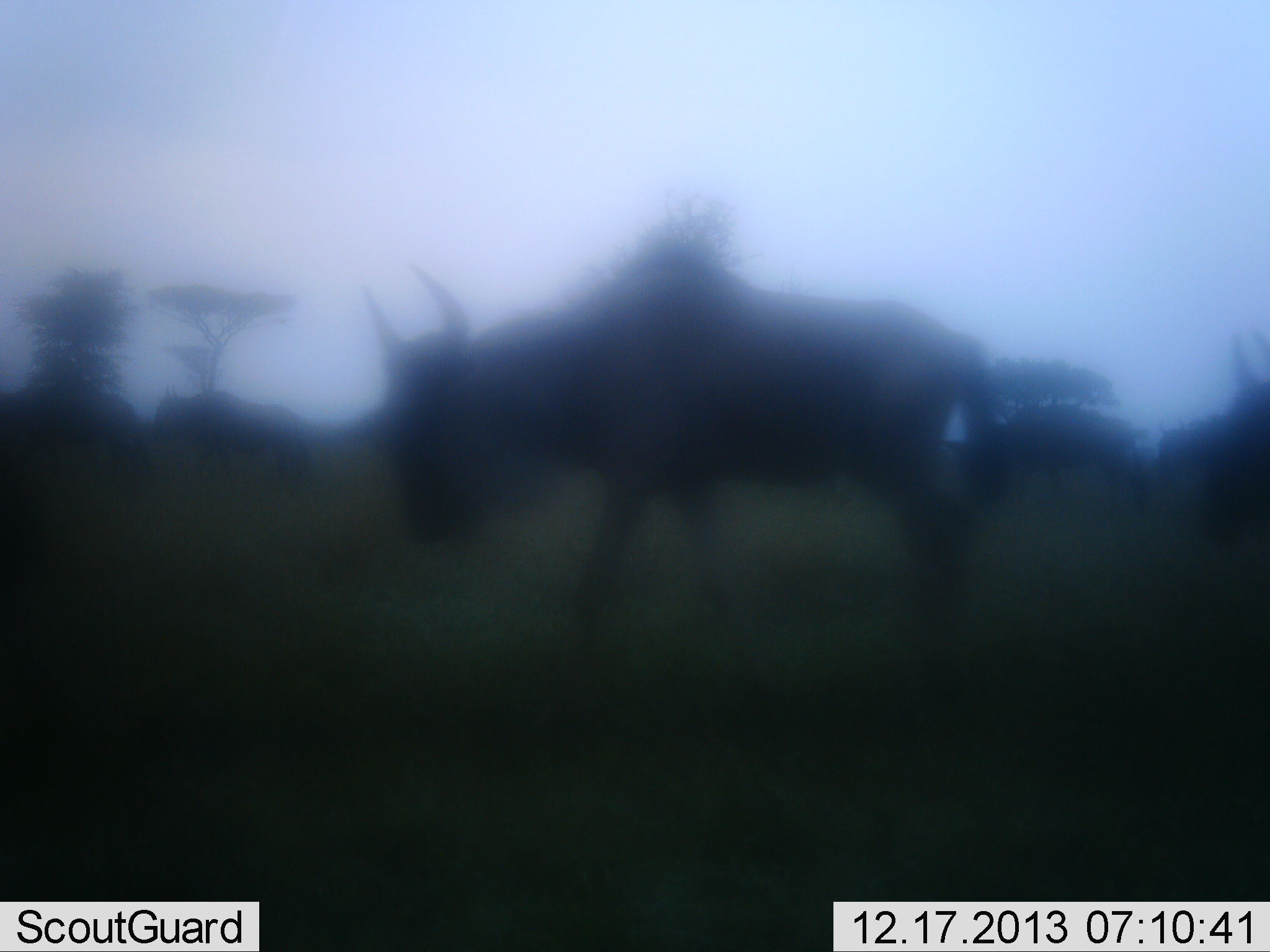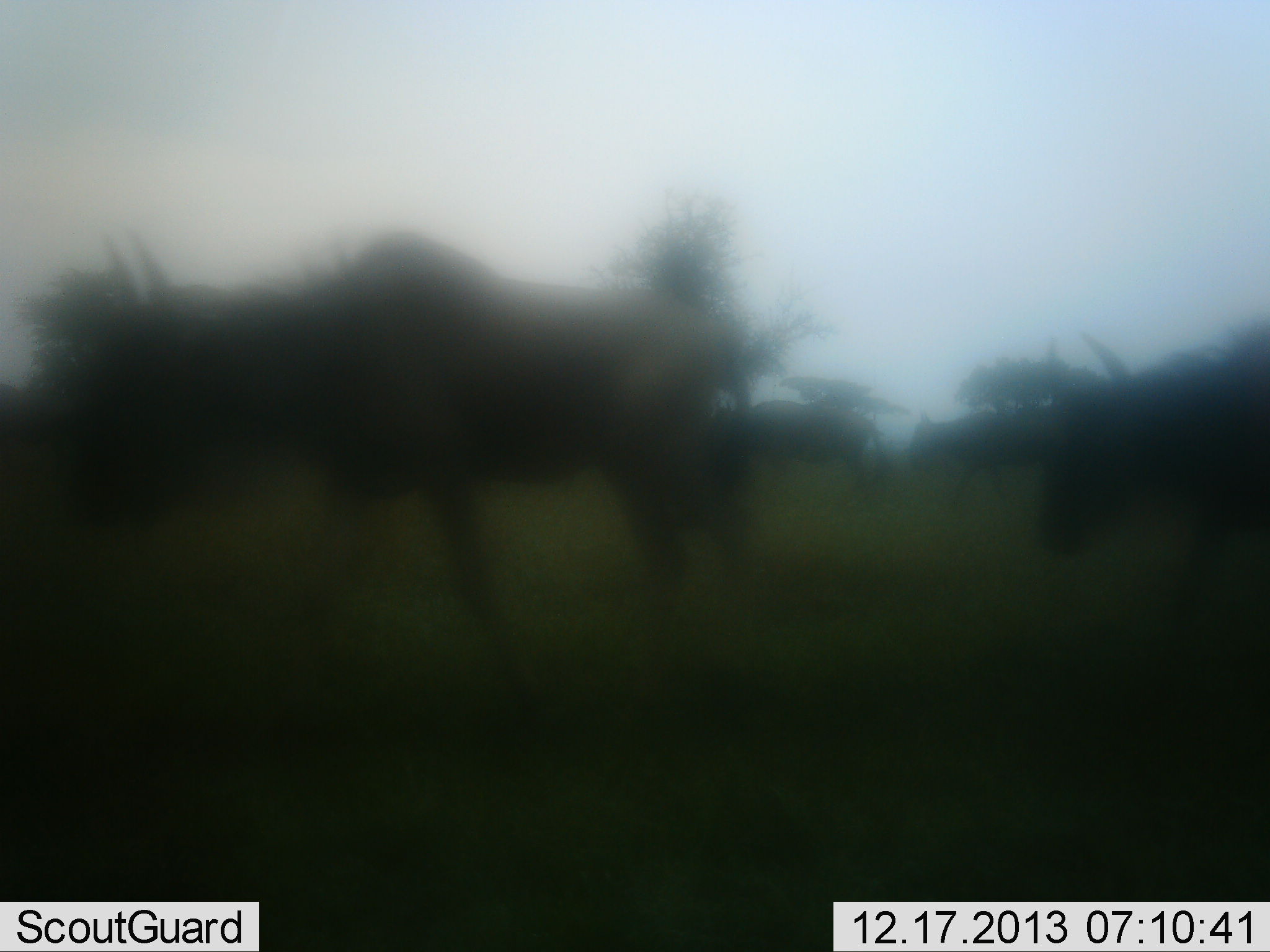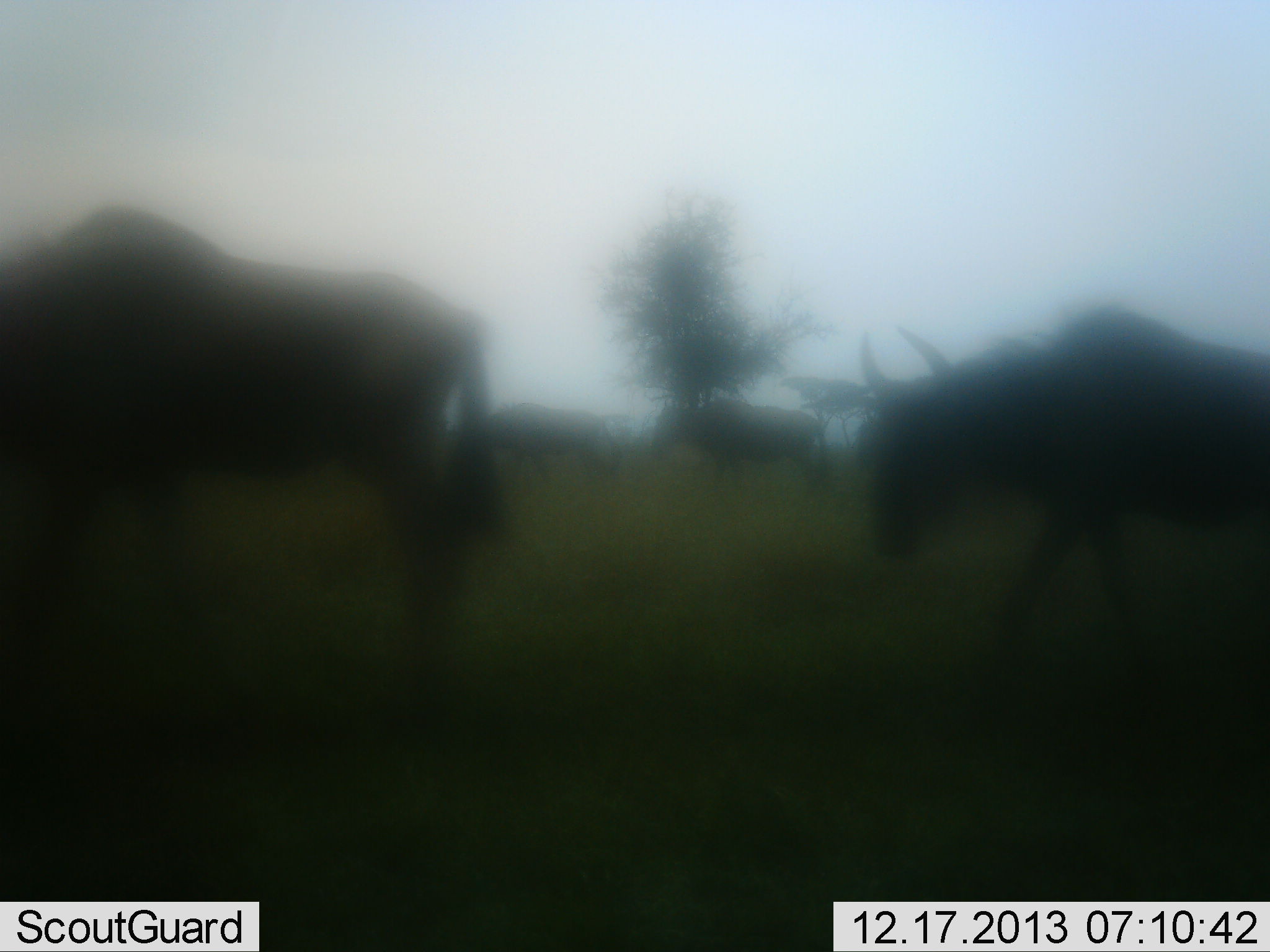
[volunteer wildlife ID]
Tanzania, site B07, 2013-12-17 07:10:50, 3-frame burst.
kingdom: Animalia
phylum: Chordata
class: Mammalia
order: Artiodactyla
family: Bovidae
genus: Connochaetes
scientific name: Connochaetes taurinus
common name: blue wildebeest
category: wildebeest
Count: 5.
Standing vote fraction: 10%.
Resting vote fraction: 0%.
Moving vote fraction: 100%.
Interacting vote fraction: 0%.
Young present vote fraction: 0%.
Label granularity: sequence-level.